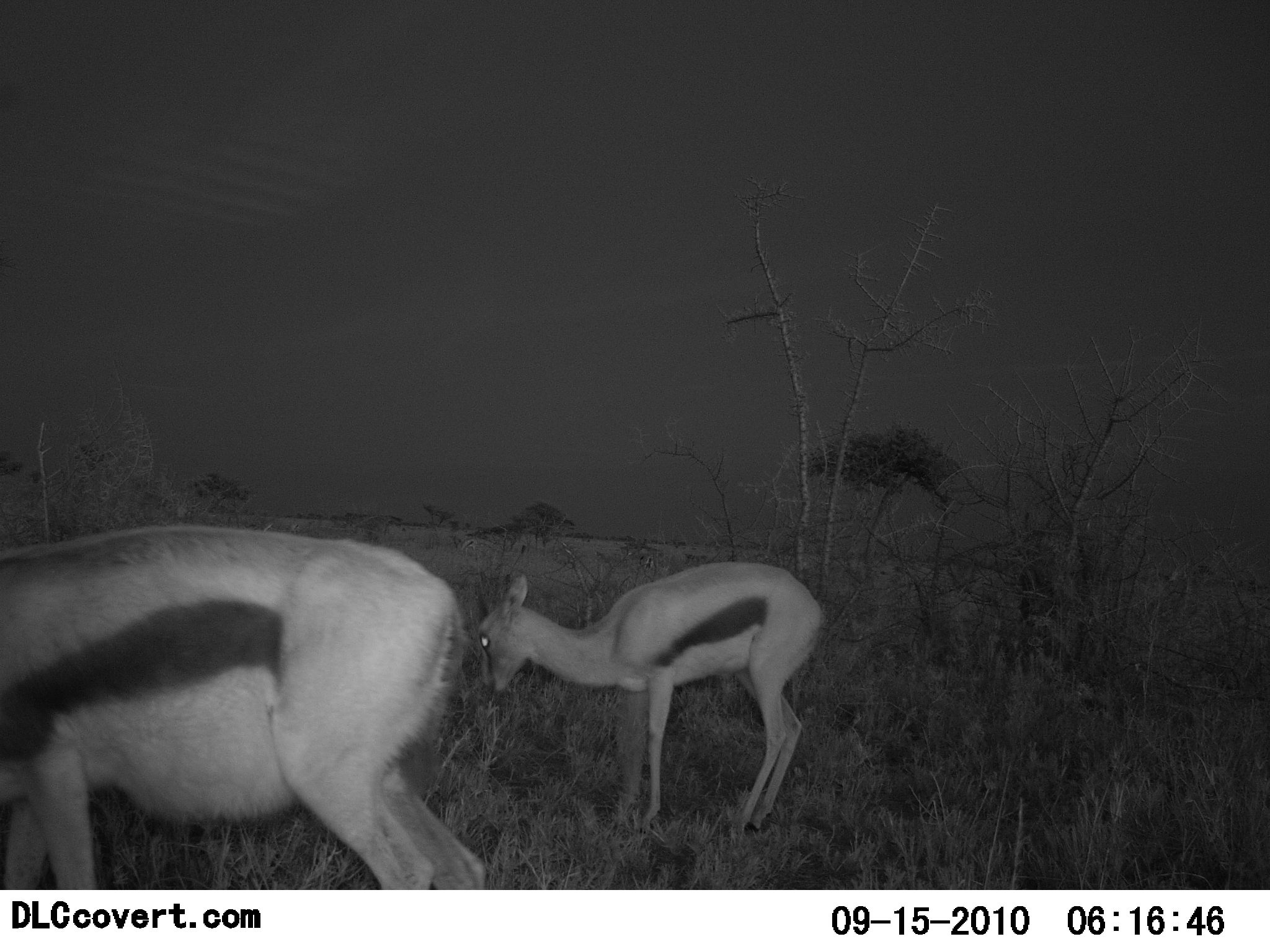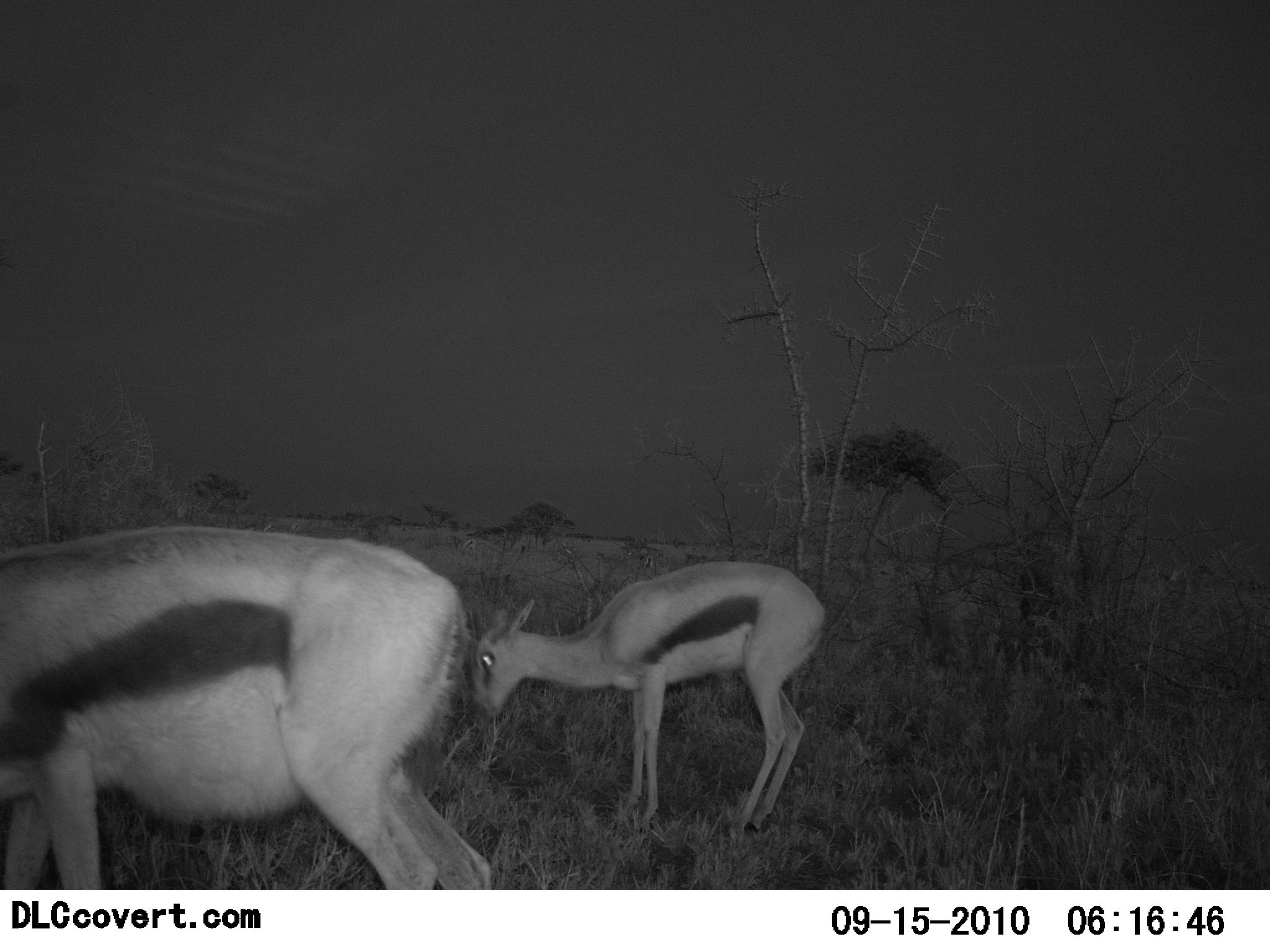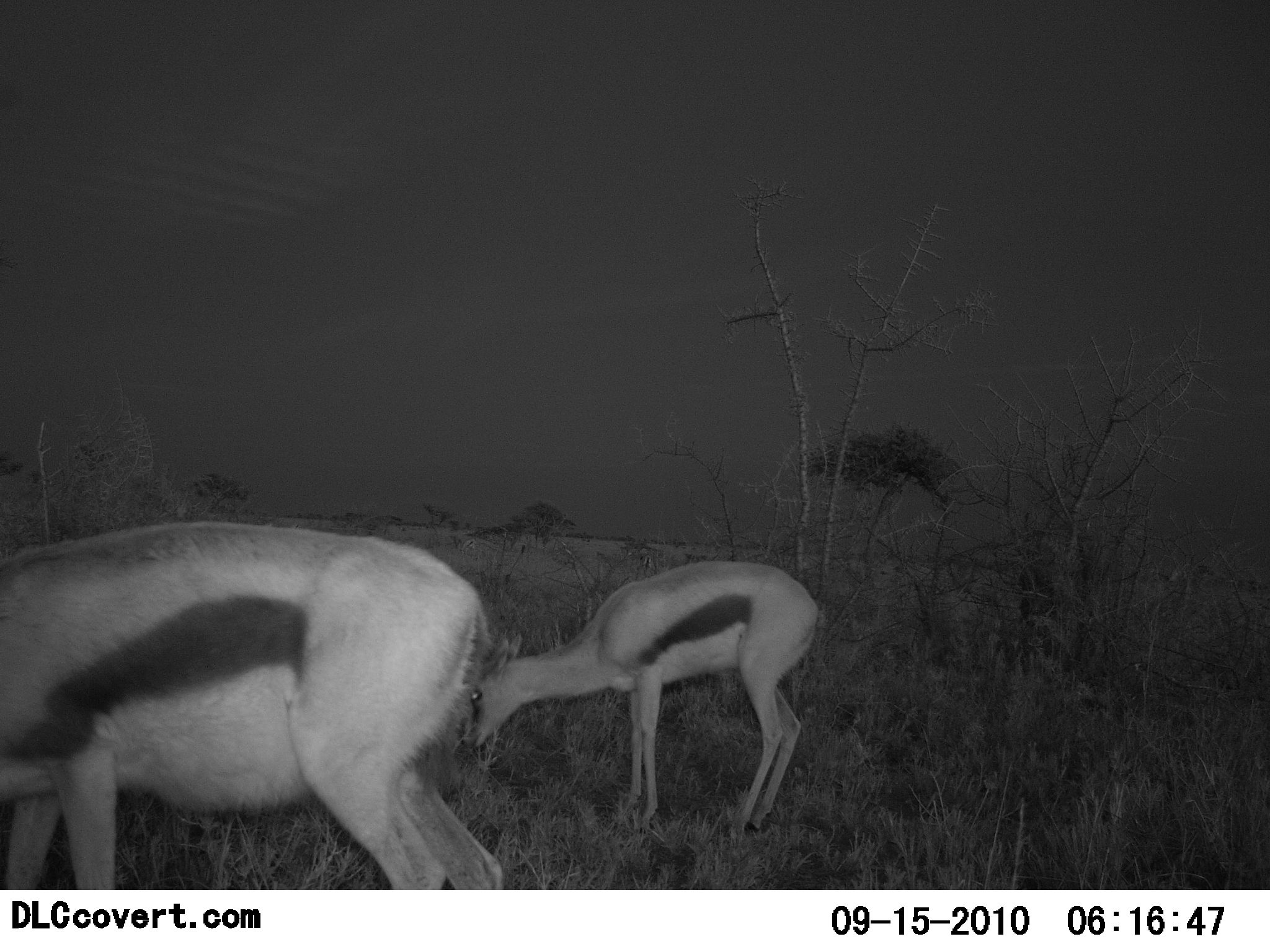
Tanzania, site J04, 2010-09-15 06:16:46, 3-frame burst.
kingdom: Animalia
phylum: Chordata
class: Mammalia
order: Artiodactyla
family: Bovidae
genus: Eudorcas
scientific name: Eudorcas thomsonii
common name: thomson's gazelle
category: gazellethomsons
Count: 2.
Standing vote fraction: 38%.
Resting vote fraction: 0%.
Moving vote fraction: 0%.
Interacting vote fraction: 0%.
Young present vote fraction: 38%.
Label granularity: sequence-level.